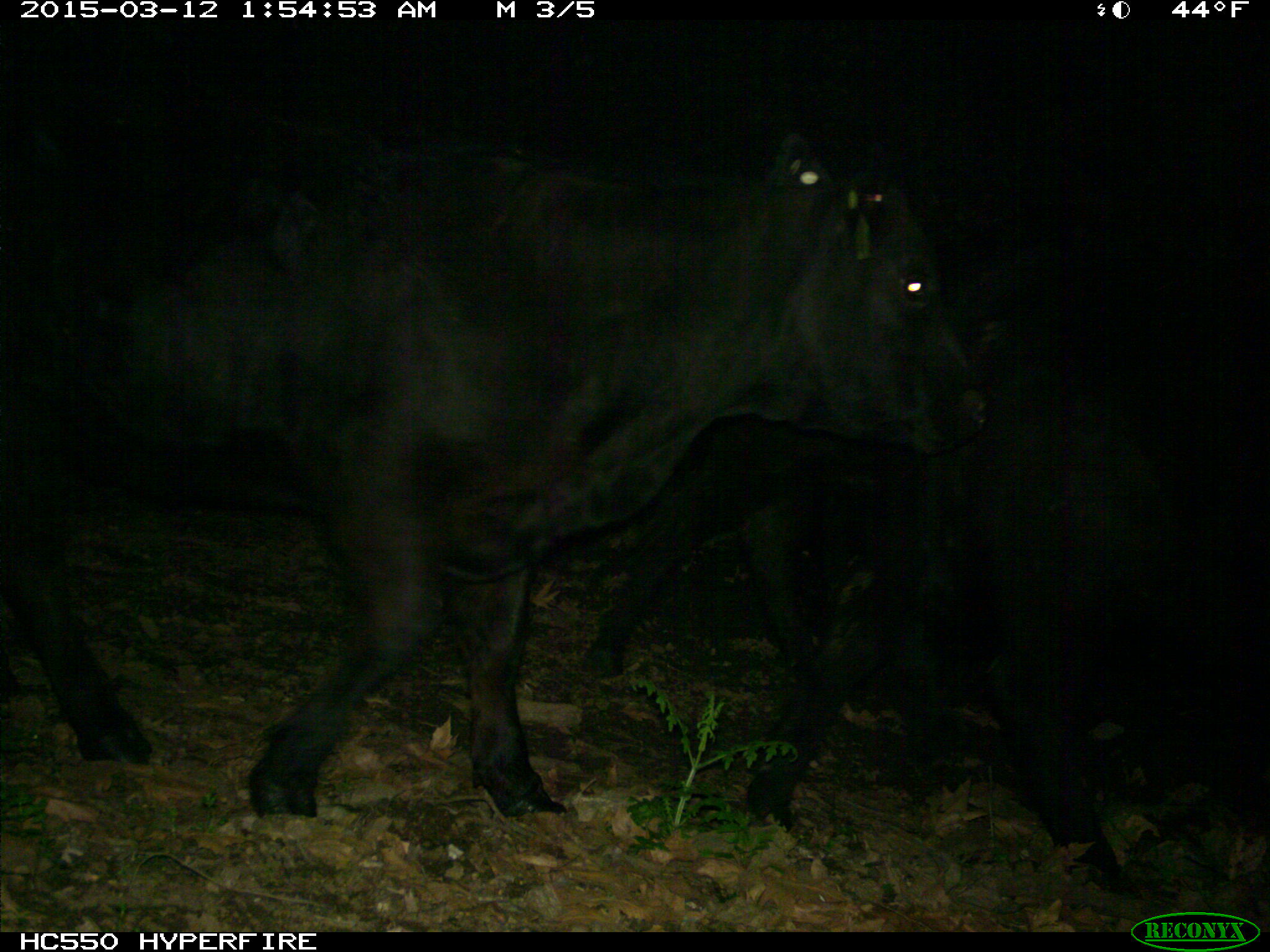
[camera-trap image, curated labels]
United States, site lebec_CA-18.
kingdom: Animalia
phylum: Chordata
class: Mammalia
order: Artiodactyla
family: Bovidae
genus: Bos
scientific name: Bos taurus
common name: domestic cow